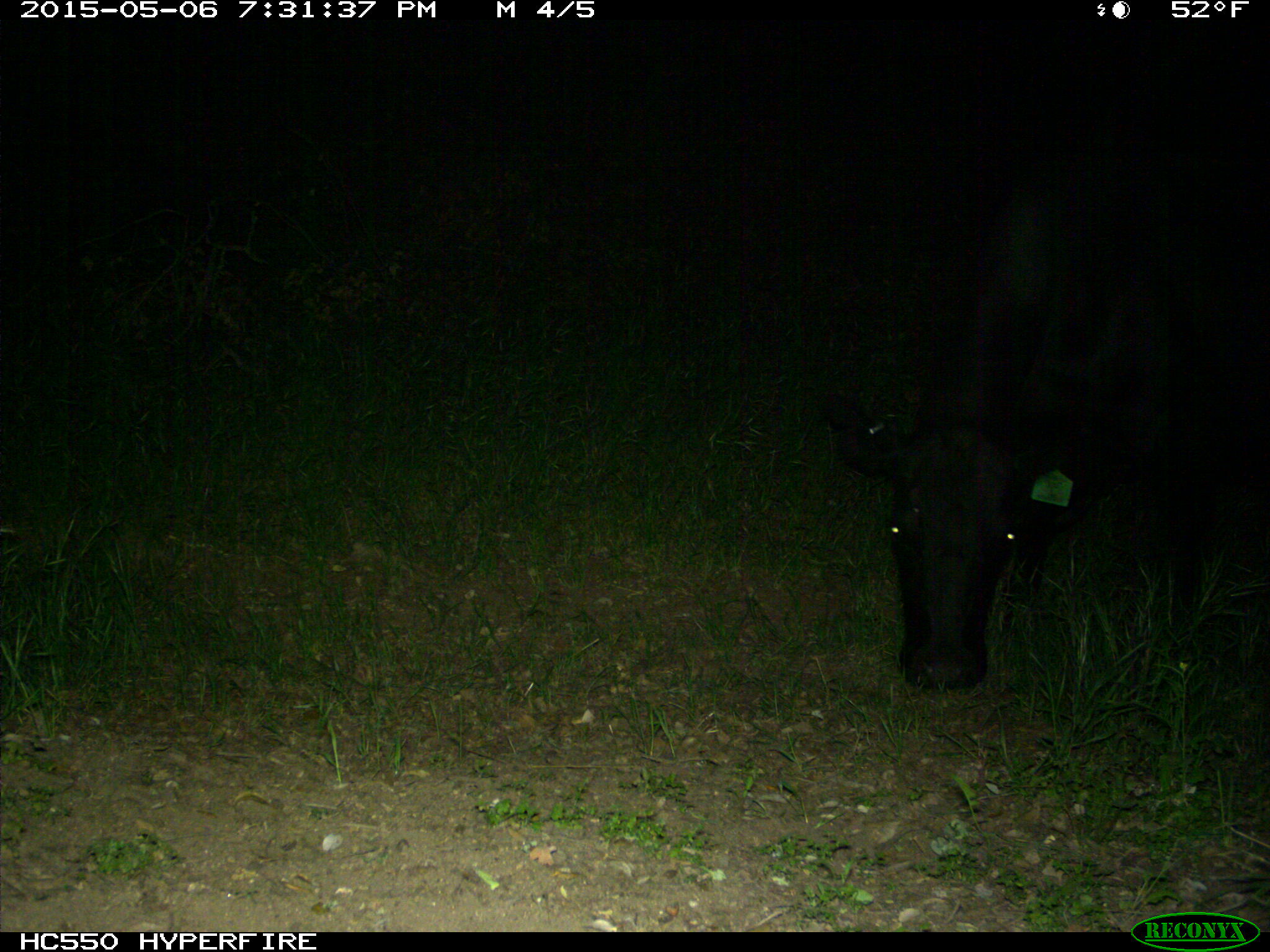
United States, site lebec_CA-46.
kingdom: Animalia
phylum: Chordata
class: Mammalia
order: Artiodactyla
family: Bovidae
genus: Bos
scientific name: Bos taurus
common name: domestic cow